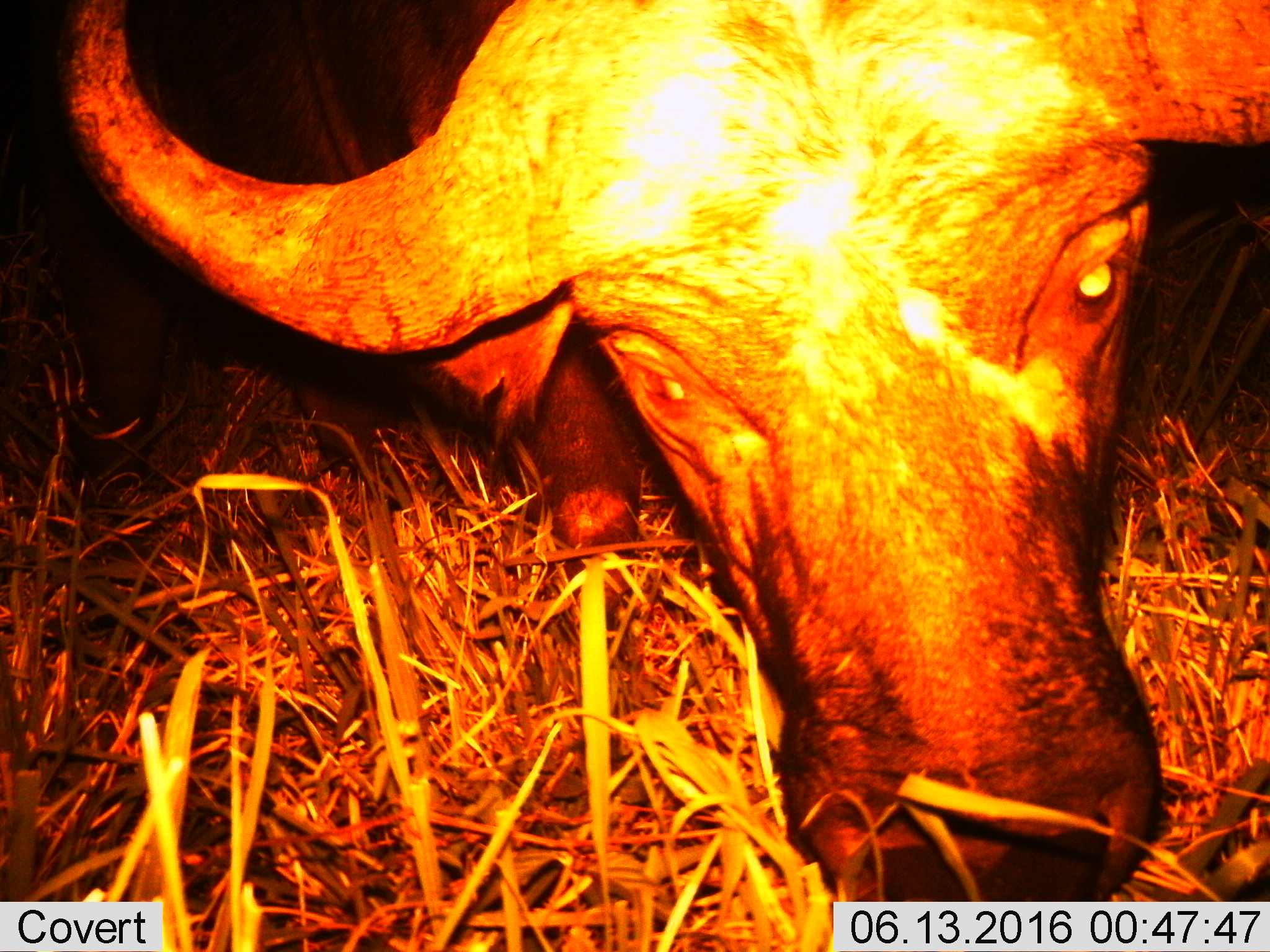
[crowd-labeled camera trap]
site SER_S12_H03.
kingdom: Animalia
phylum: Chordata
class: Mammalia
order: Artiodactyla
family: Bovidae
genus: Syncerus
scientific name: Syncerus caffer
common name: african buffalo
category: buffalo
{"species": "buffalo (african buffalo) (Syncerus caffer)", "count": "1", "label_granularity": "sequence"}